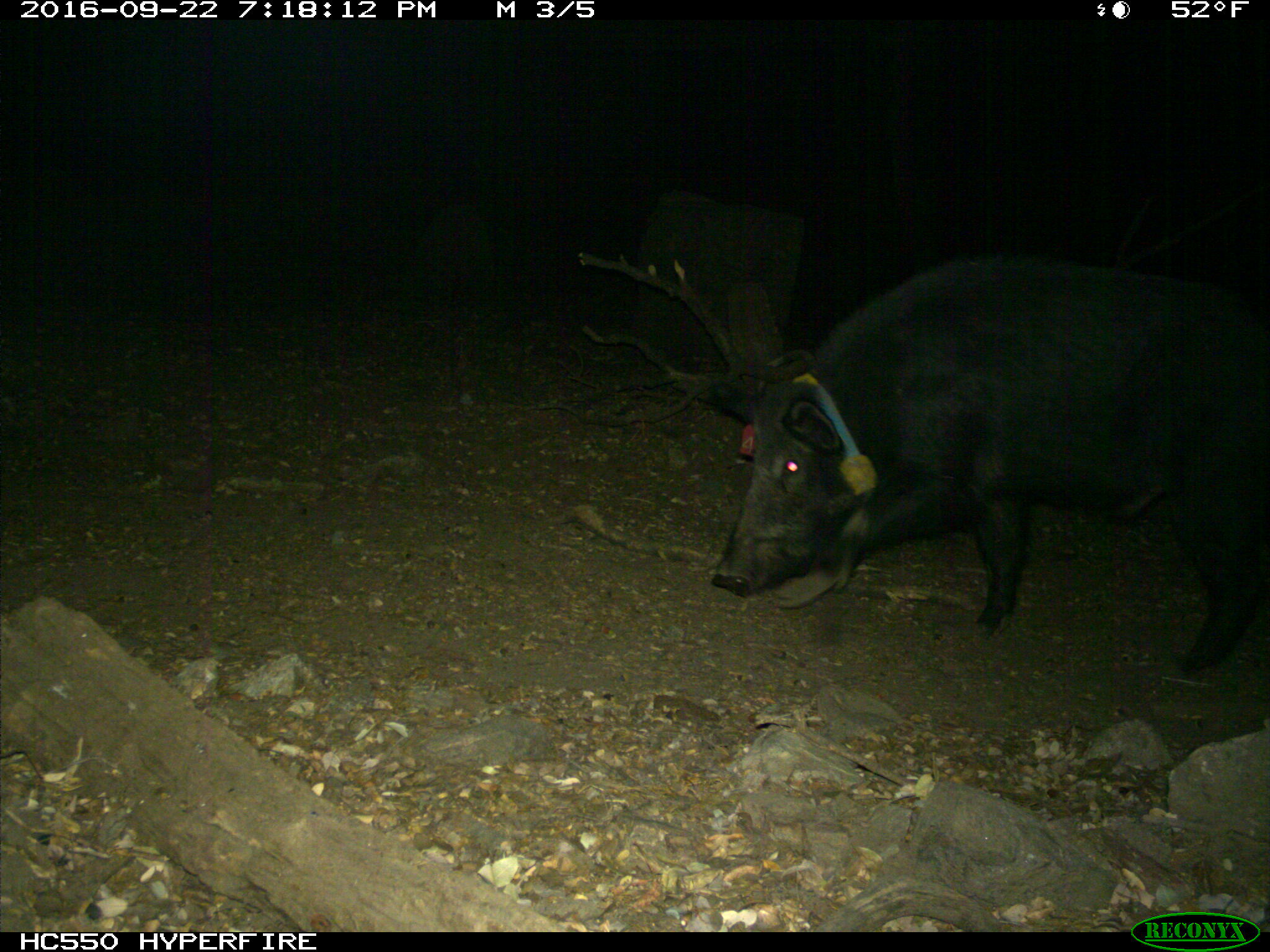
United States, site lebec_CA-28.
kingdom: Animalia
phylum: Chordata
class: Mammalia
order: Artiodactyla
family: Suidae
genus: Sus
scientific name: Sus scrofa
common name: wild boar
Sus scrofa (wild boar).